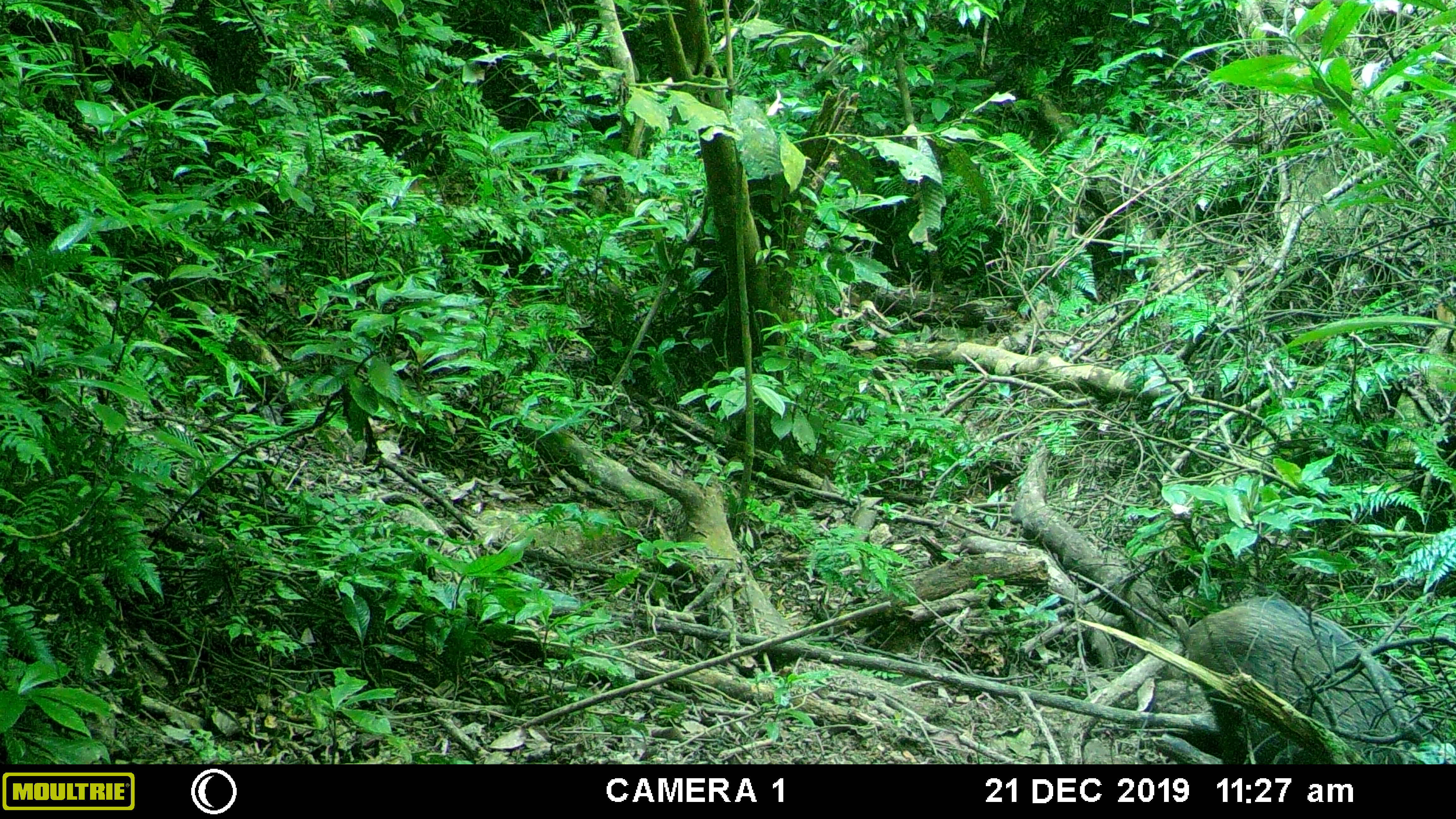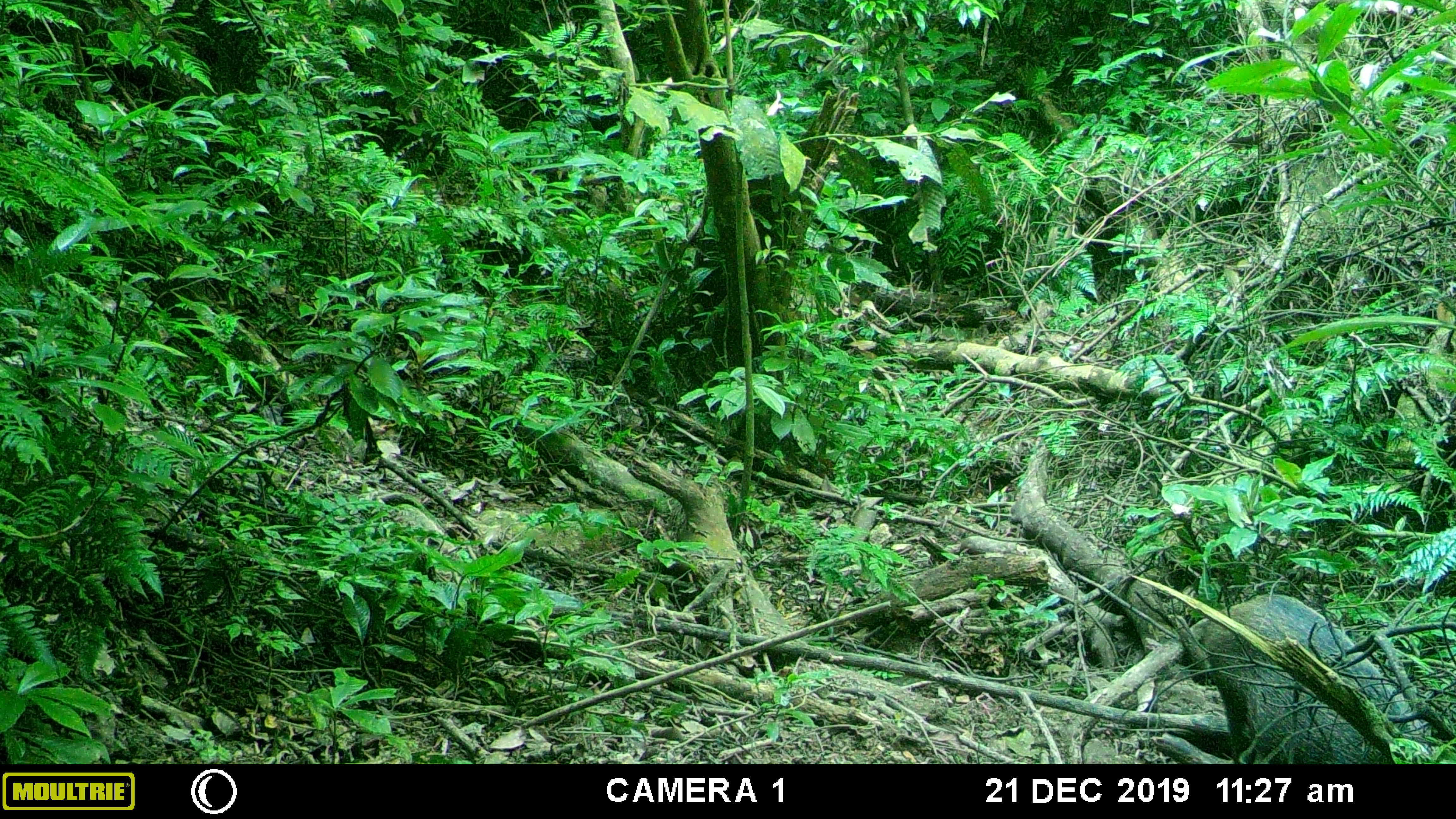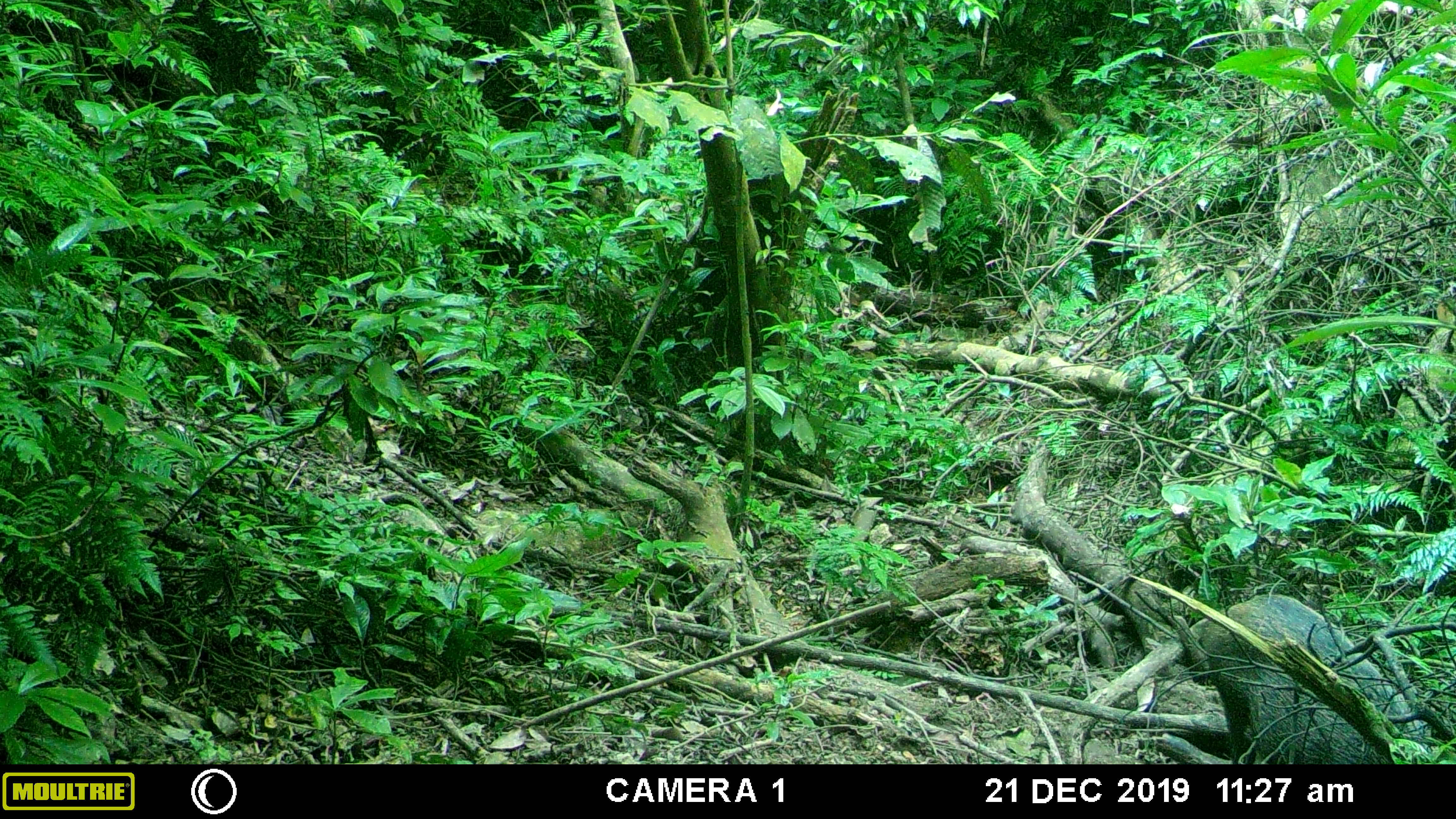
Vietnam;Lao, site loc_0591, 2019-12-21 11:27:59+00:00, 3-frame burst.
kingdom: Animalia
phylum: Chordata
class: Mammalia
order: Artiodactyla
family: Suidae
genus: Sus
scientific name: Sus scrofa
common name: eurasian wild pig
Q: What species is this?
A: Eurasian wild pig (Sus scrofa).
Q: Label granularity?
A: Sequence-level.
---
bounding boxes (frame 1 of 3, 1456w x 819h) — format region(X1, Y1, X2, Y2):
eurasian wild pig: region(1168, 596, 1436, 764)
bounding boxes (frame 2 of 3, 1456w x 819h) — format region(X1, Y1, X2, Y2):
eurasian wild pig: region(1188, 594, 1433, 765)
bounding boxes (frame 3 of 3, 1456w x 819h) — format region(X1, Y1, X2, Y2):
eurasian wild pig: region(1193, 593, 1434, 764)